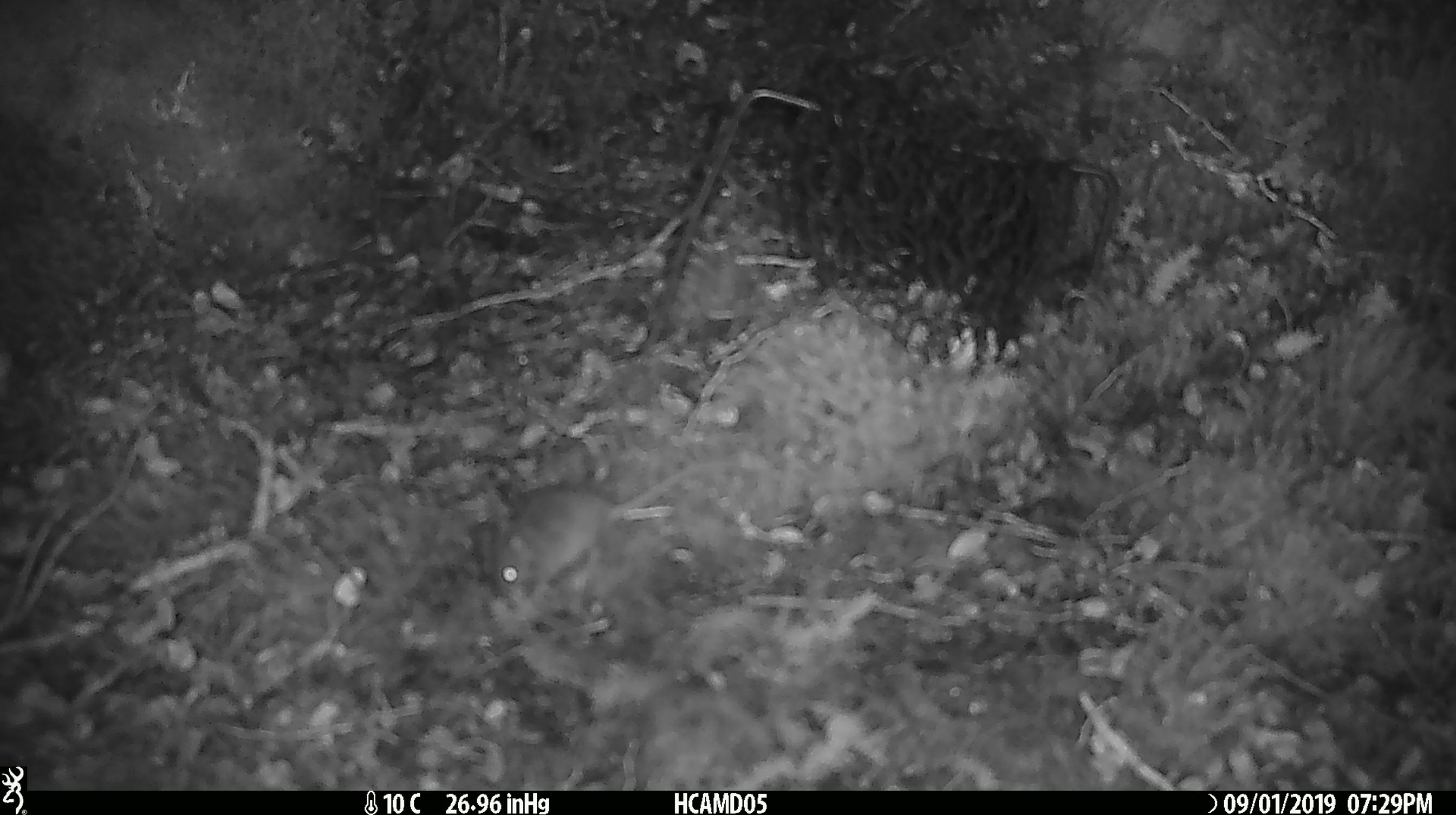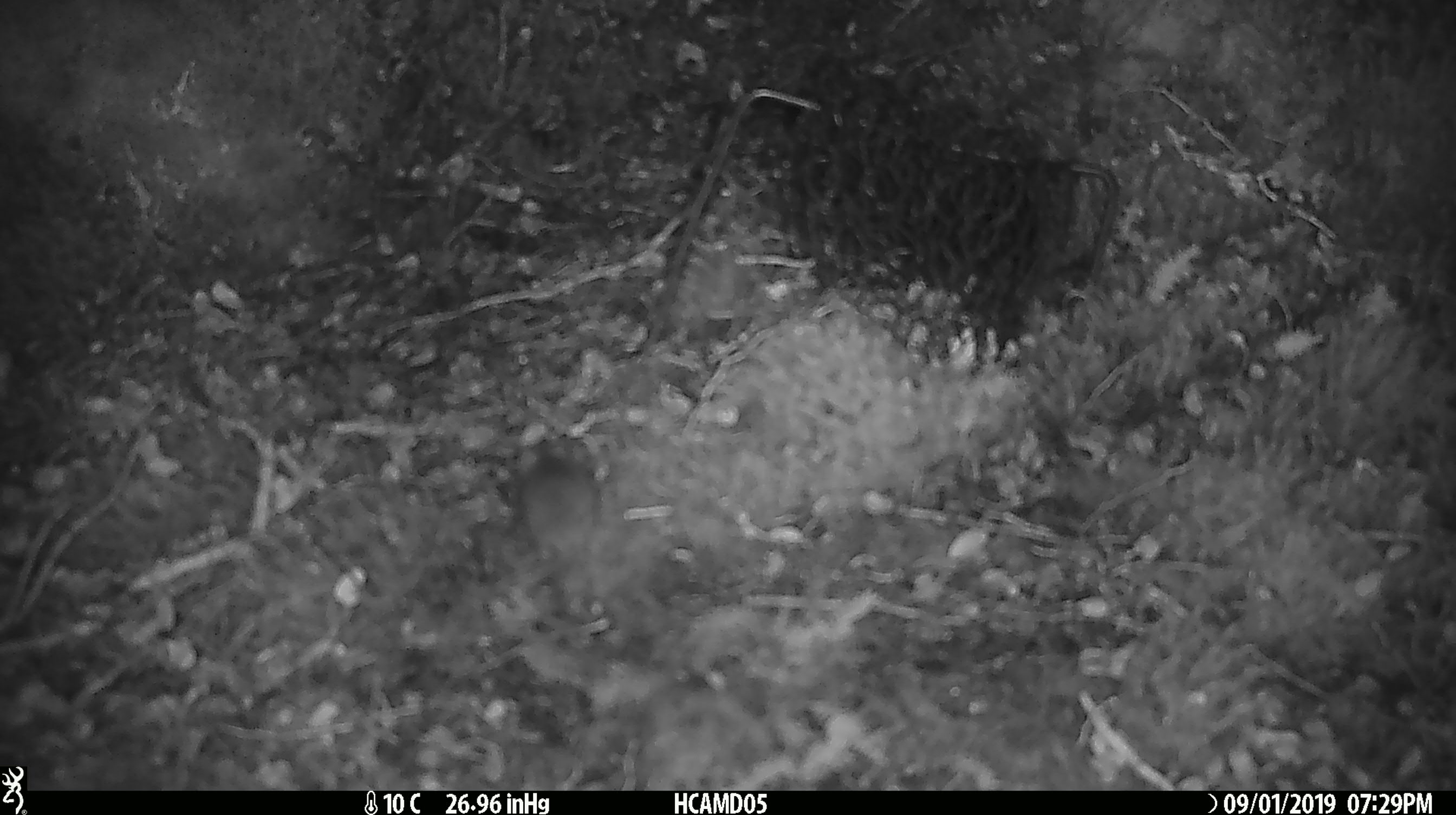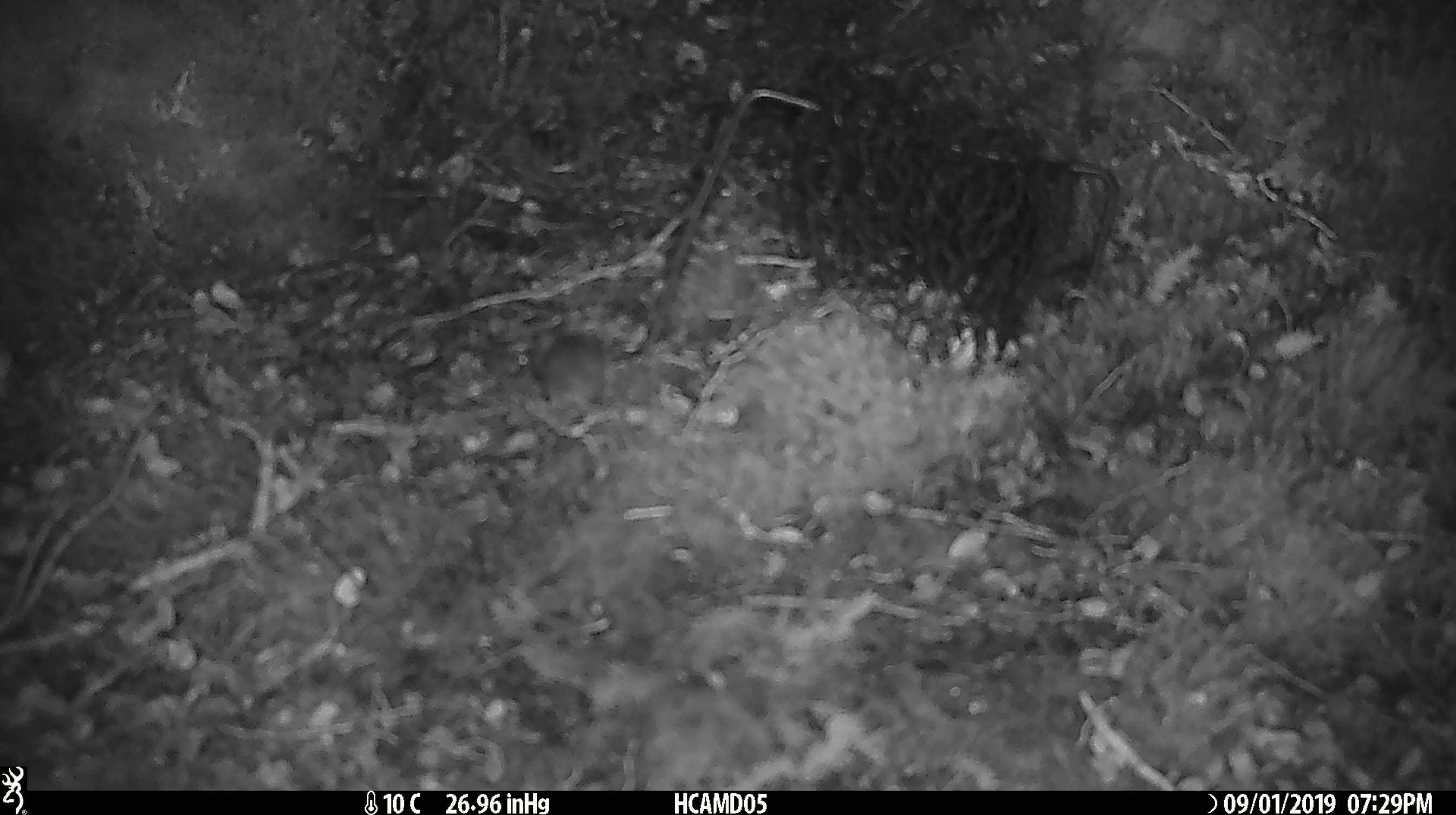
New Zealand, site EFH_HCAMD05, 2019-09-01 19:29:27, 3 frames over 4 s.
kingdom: Animalia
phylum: Chordata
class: Mammalia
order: Rodentia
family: Muridae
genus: Mus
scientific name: Mus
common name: mouse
Mouse (Mus).